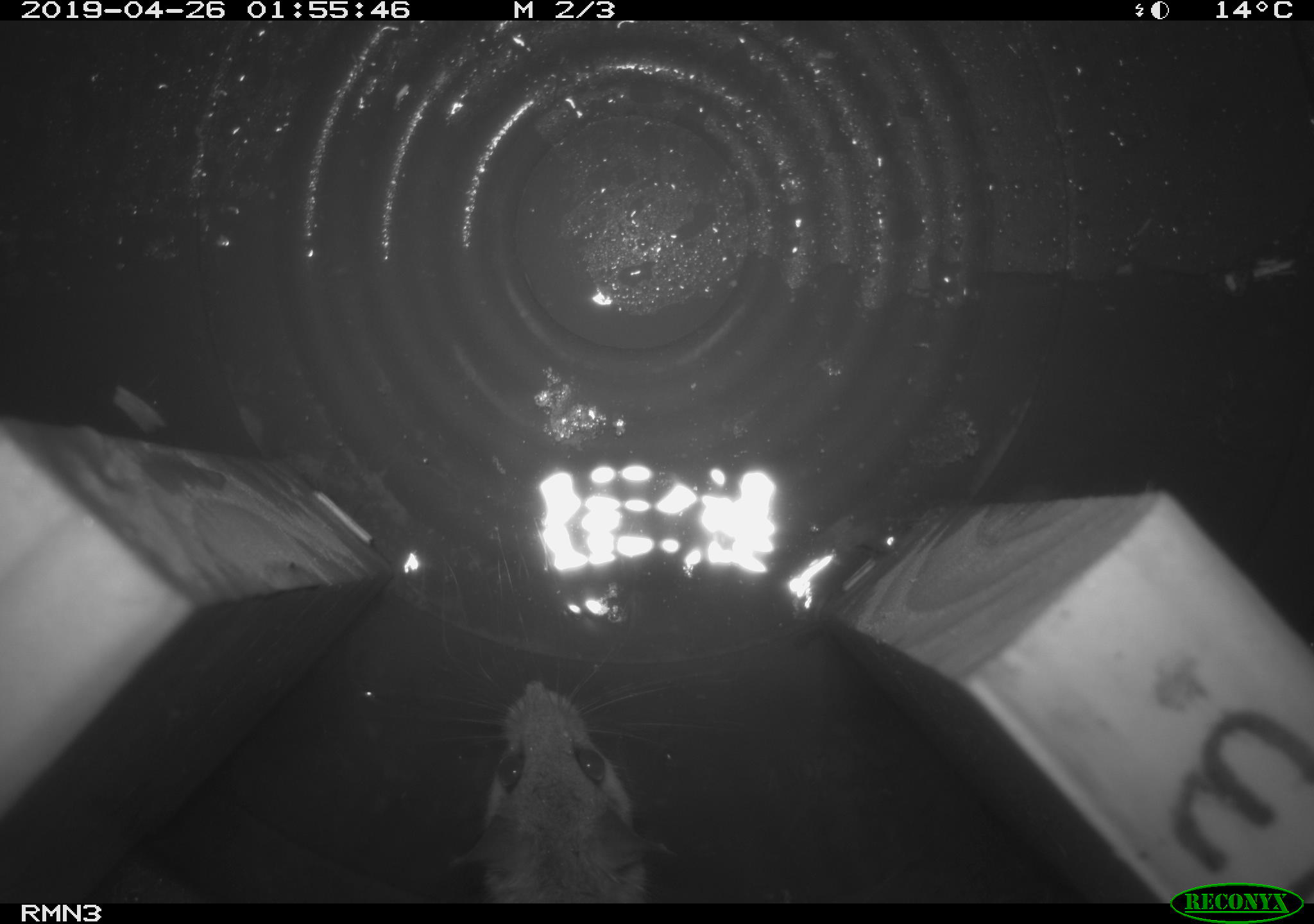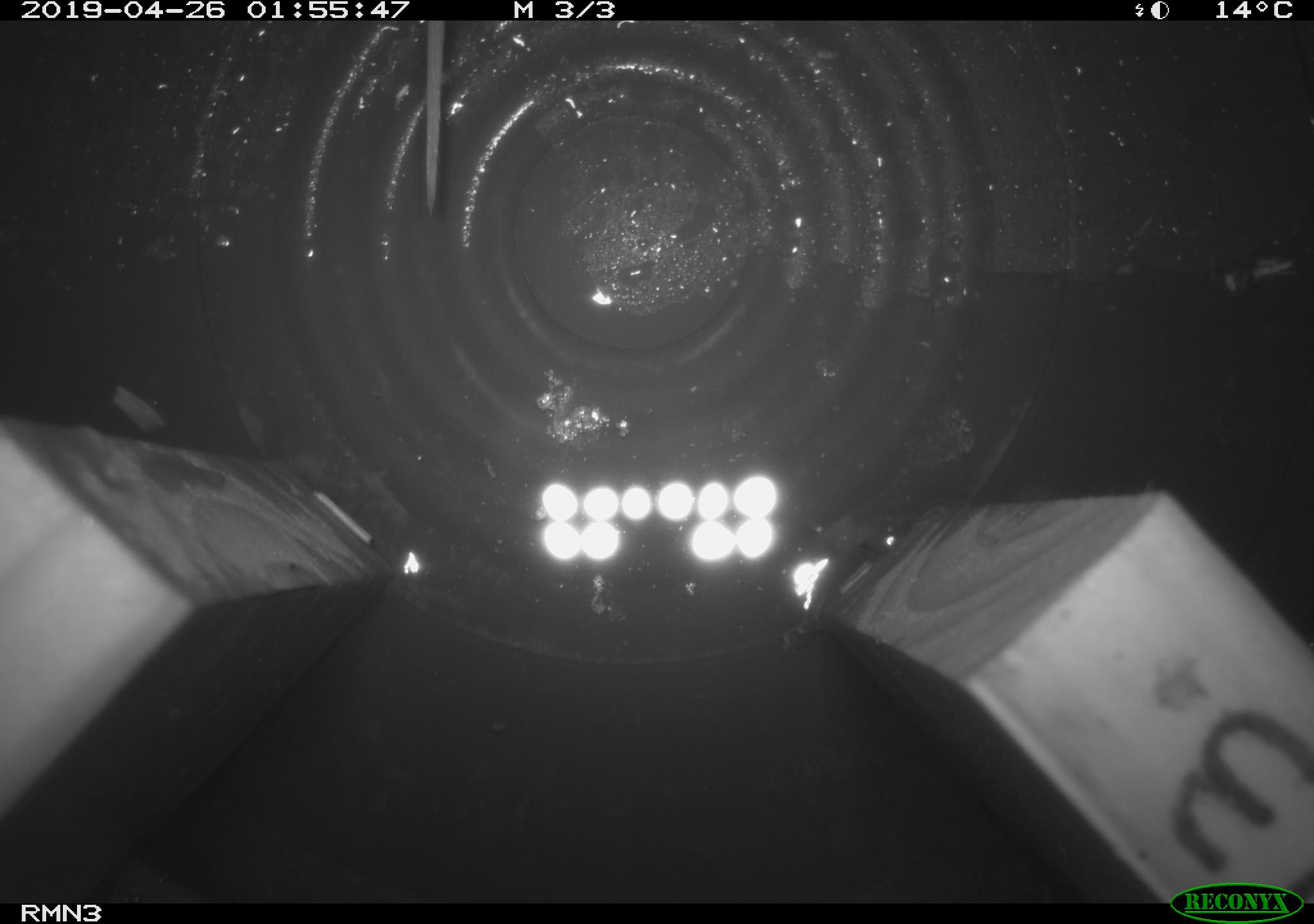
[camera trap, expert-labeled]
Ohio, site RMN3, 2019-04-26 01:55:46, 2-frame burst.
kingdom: Animalia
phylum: Chordata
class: Mammalia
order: Rodentia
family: Cricetidae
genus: Peromyscus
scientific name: Peromyscus leucopus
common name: white-footed mouse